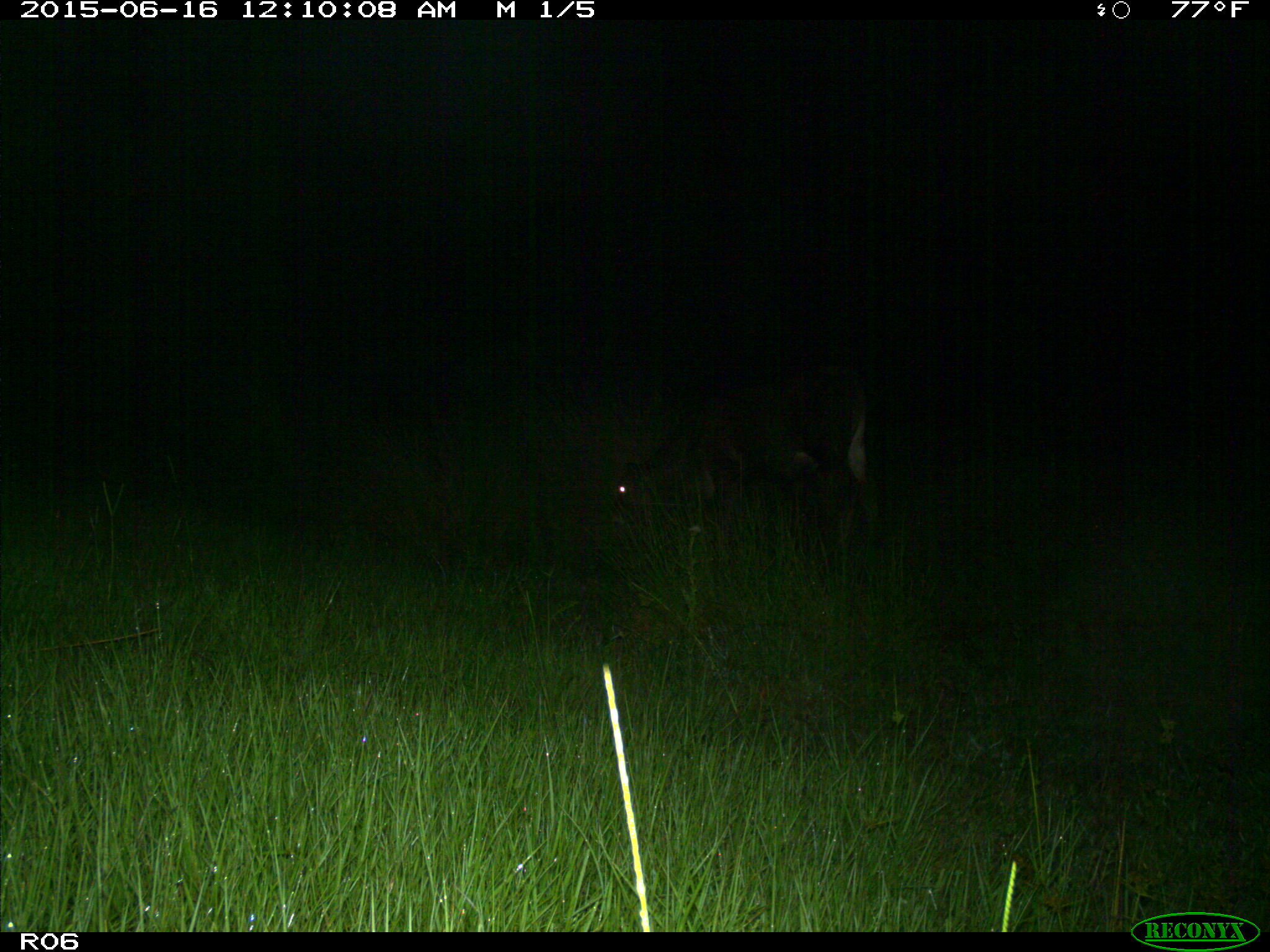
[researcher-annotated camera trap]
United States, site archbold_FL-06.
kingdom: Animalia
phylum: Chordata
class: Mammalia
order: Artiodactyla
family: Bovidae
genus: Bos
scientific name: Bos taurus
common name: domestic cow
Bos taurus (domestic cow).